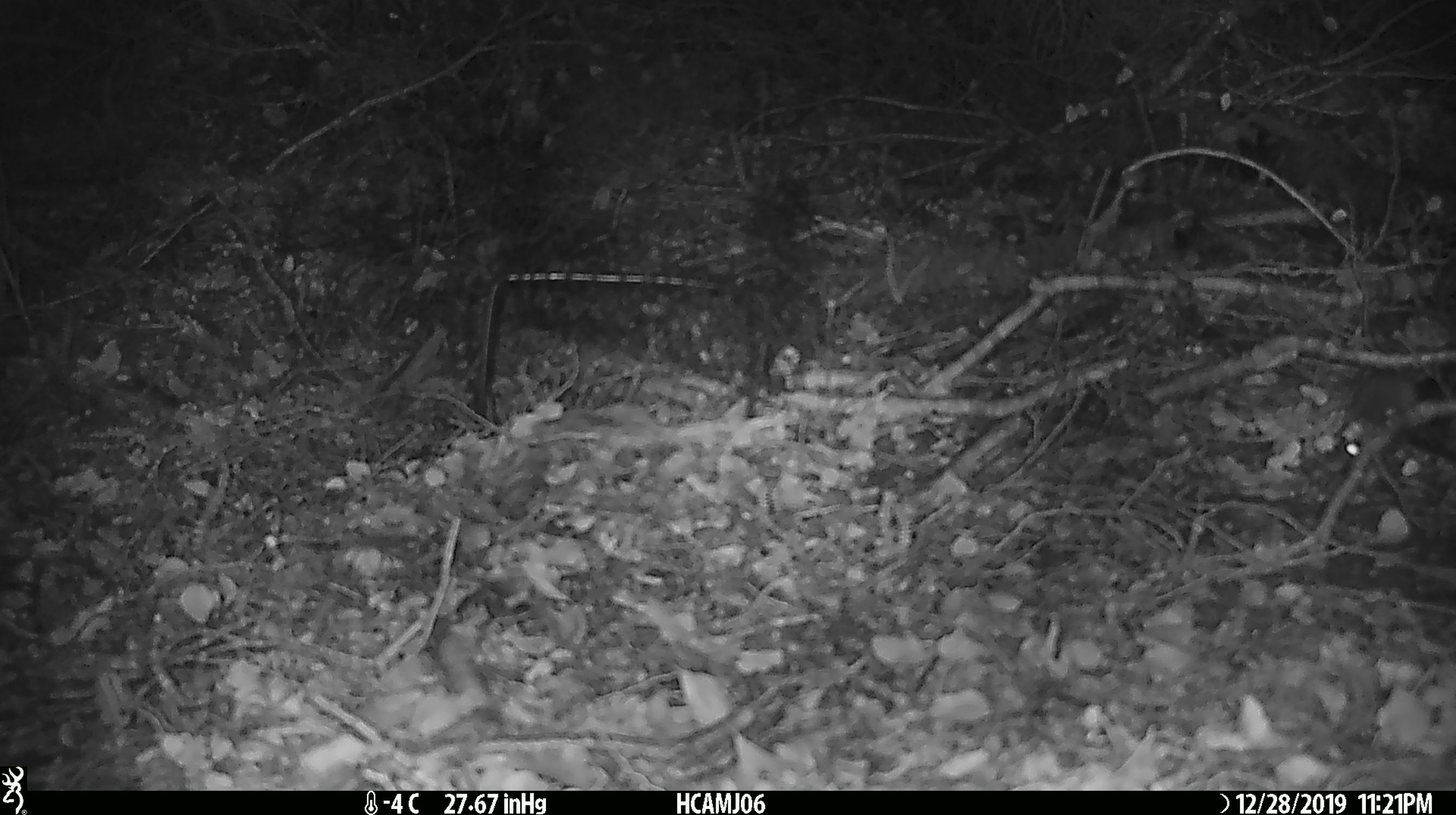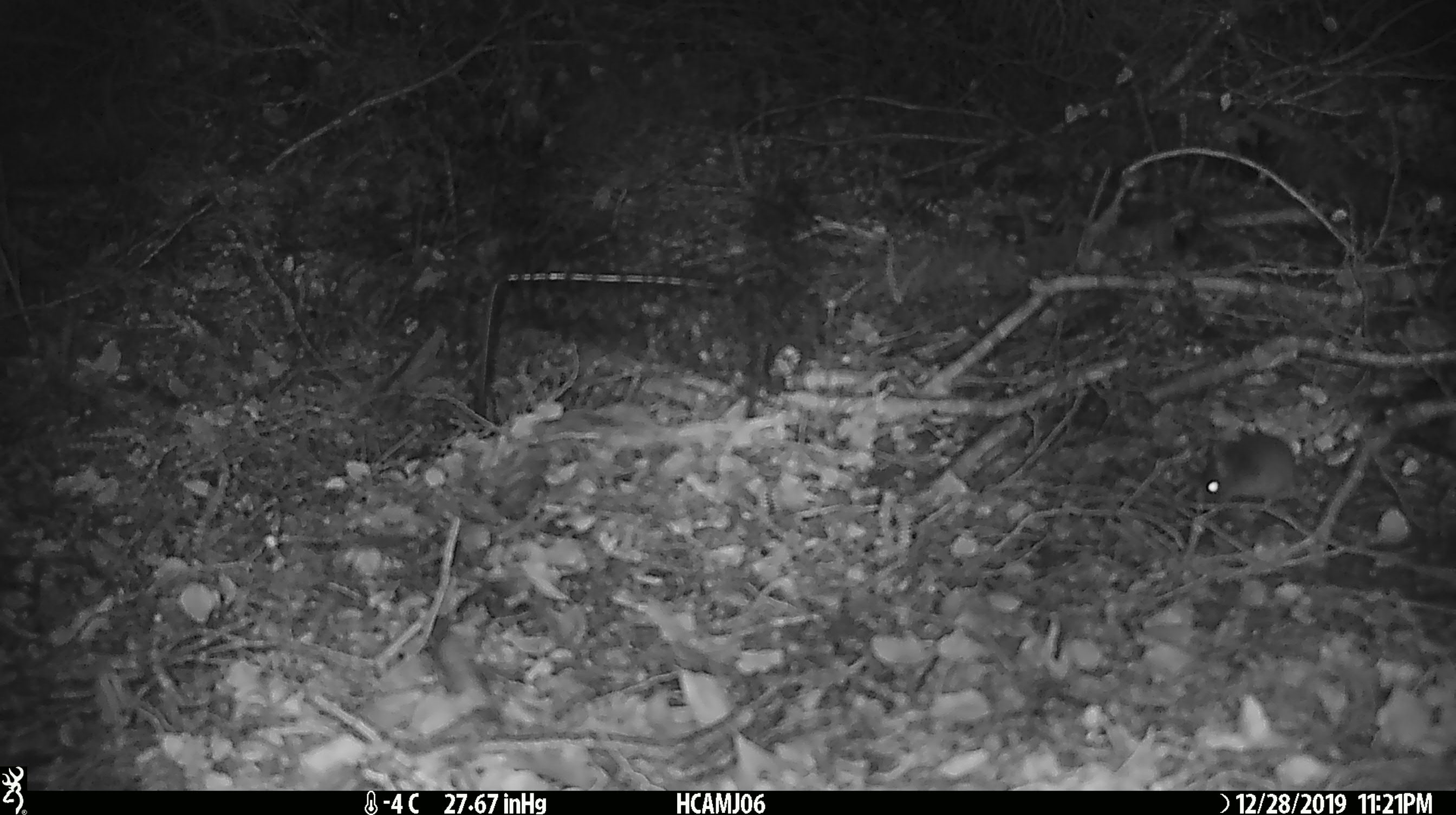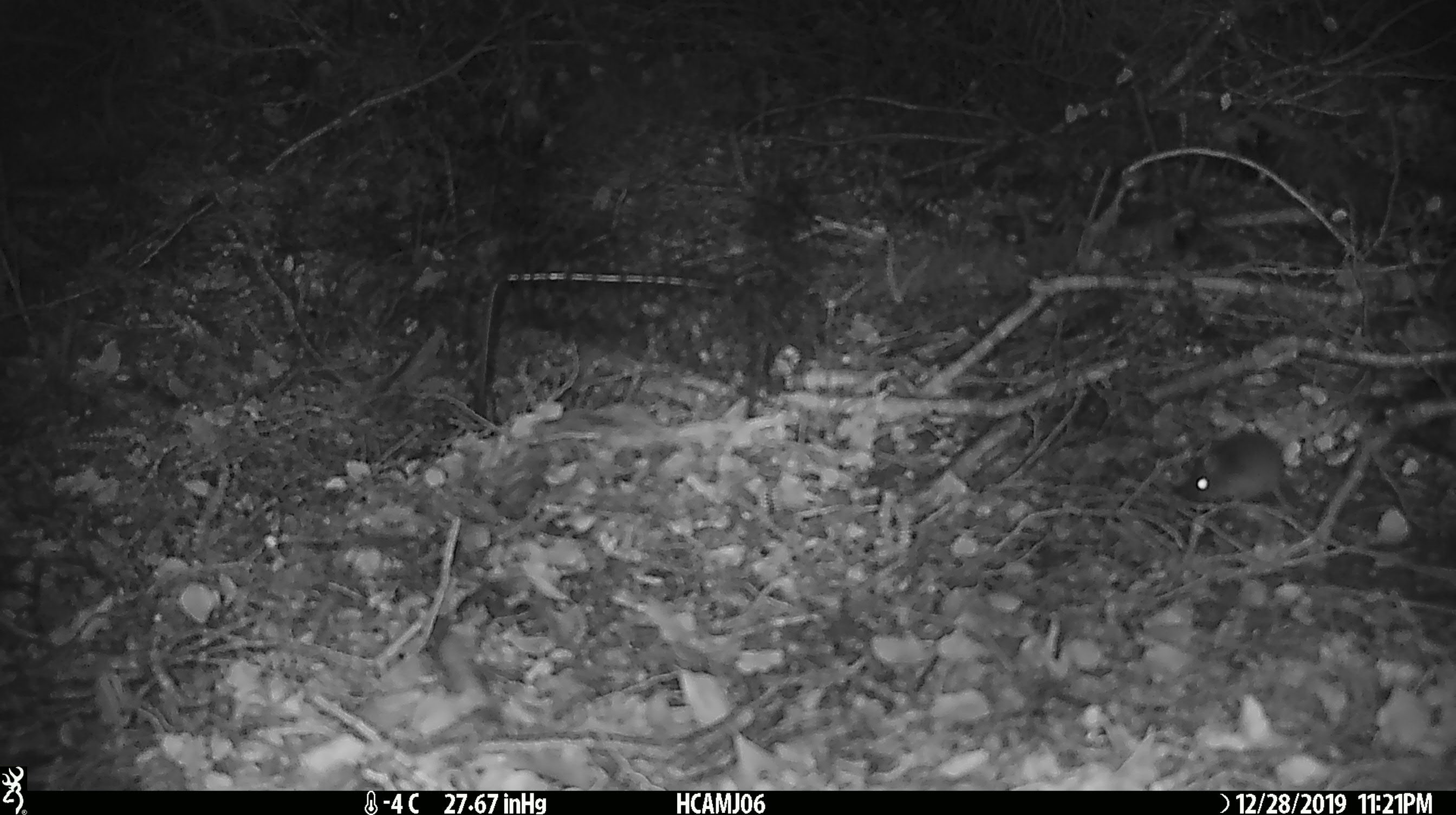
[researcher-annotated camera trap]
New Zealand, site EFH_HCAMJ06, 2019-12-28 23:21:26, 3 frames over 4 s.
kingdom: Animalia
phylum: Chordata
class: Mammalia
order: Rodentia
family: Muridae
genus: Mus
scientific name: Mus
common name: mouse